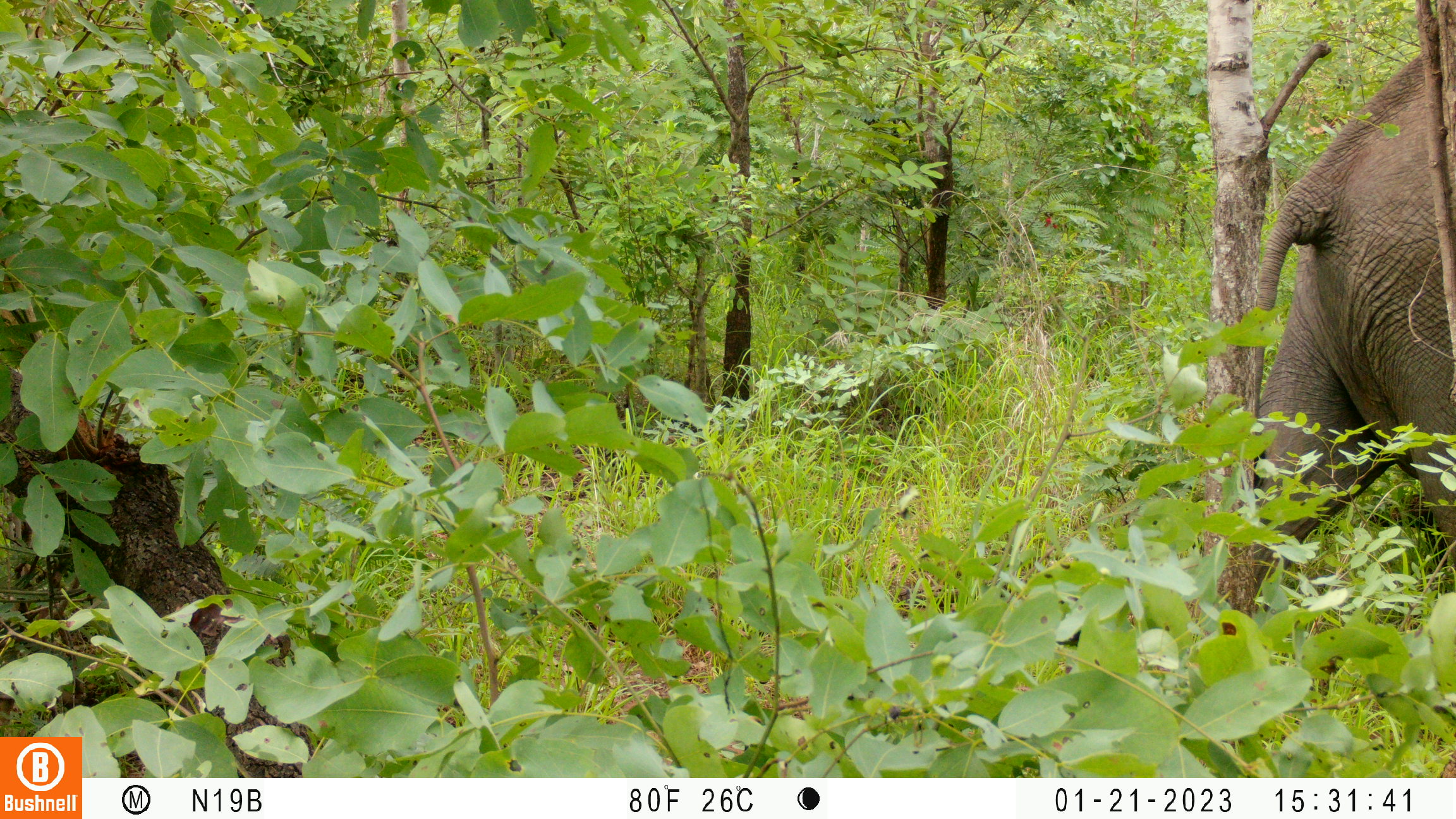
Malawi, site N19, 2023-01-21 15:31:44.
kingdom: Animalia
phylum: Chordata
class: Mammalia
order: Proboscidea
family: Elephantidae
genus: Loxodonta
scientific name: Loxodonta africana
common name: african savanna elephant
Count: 1.